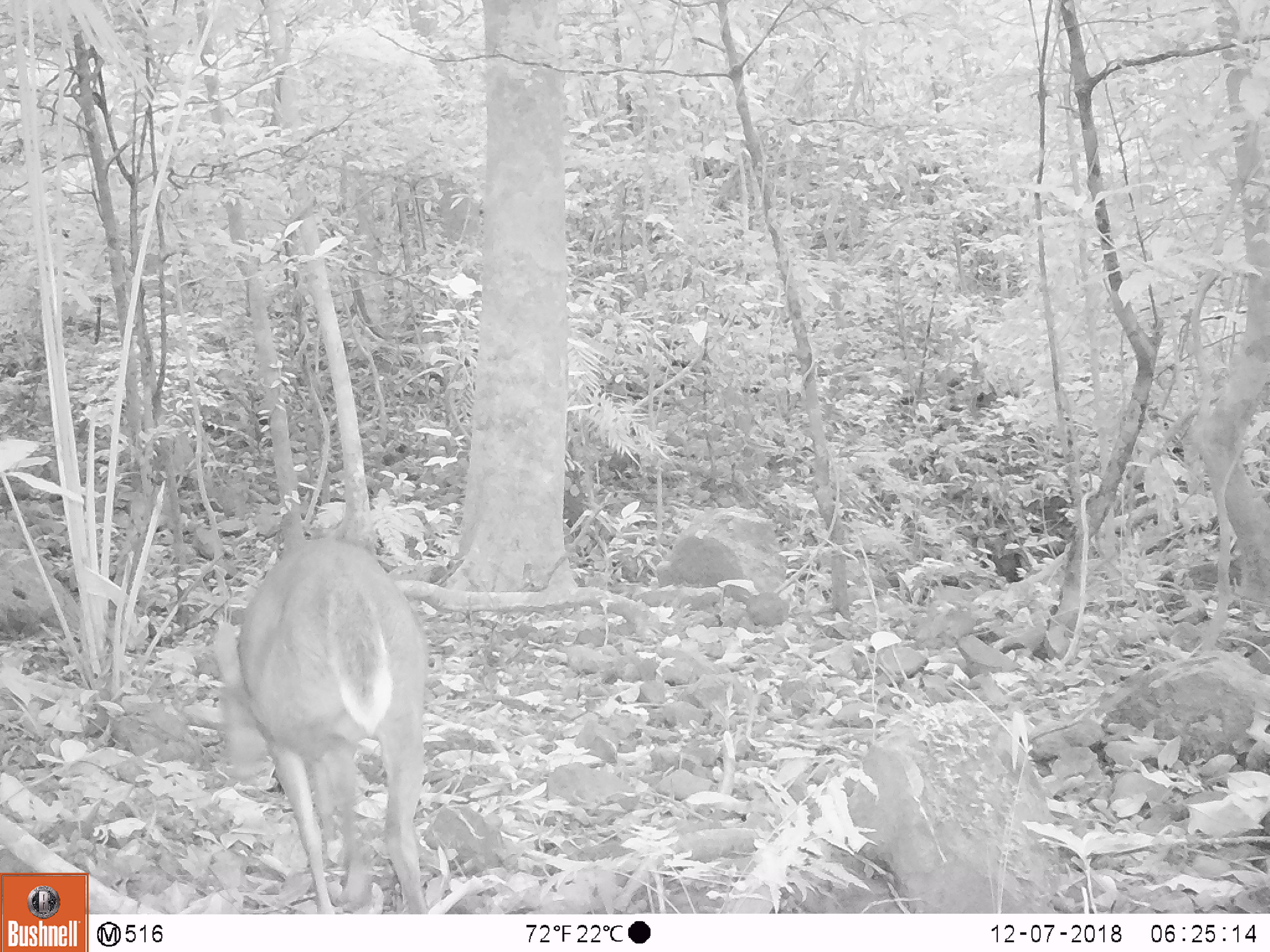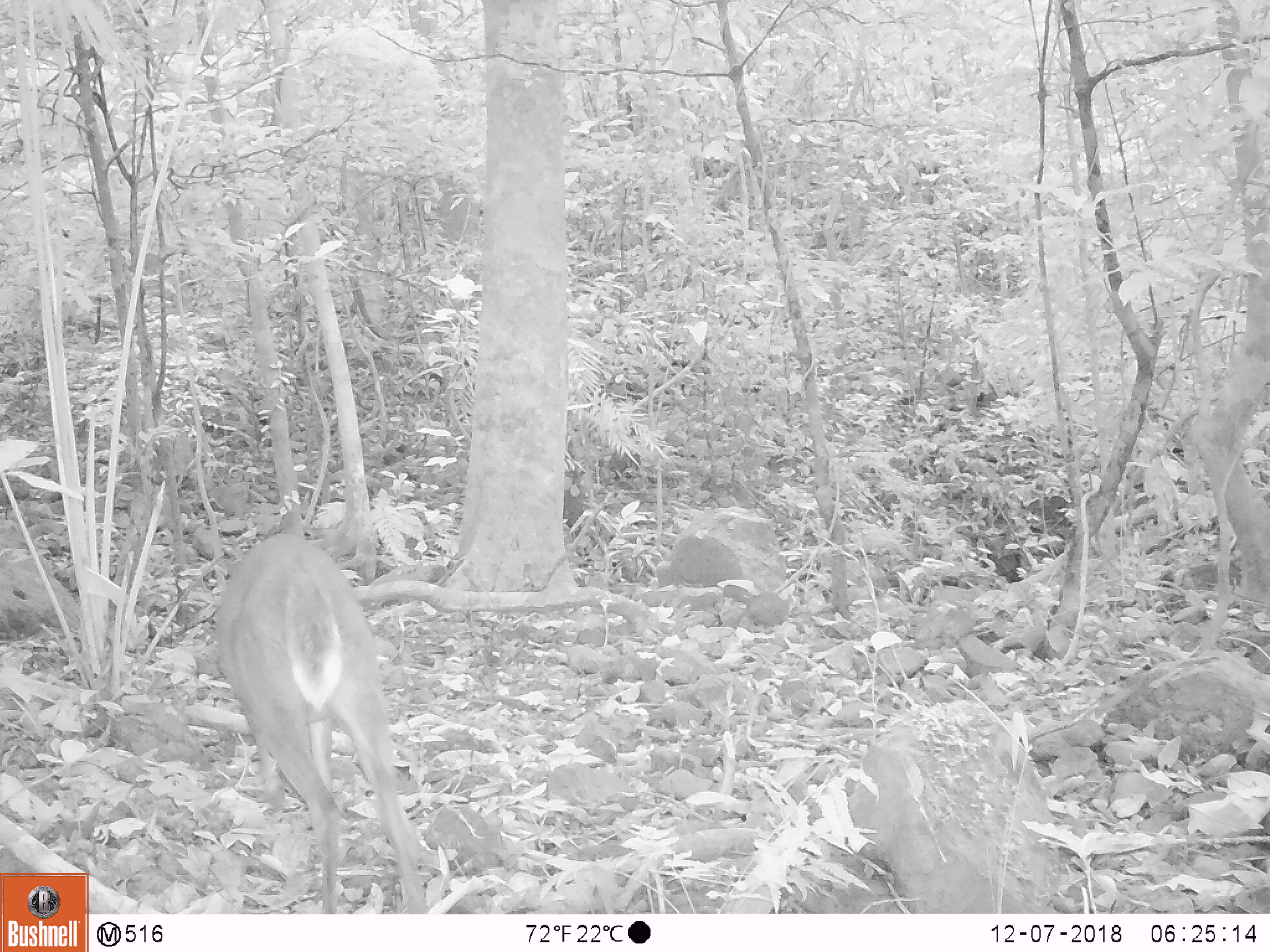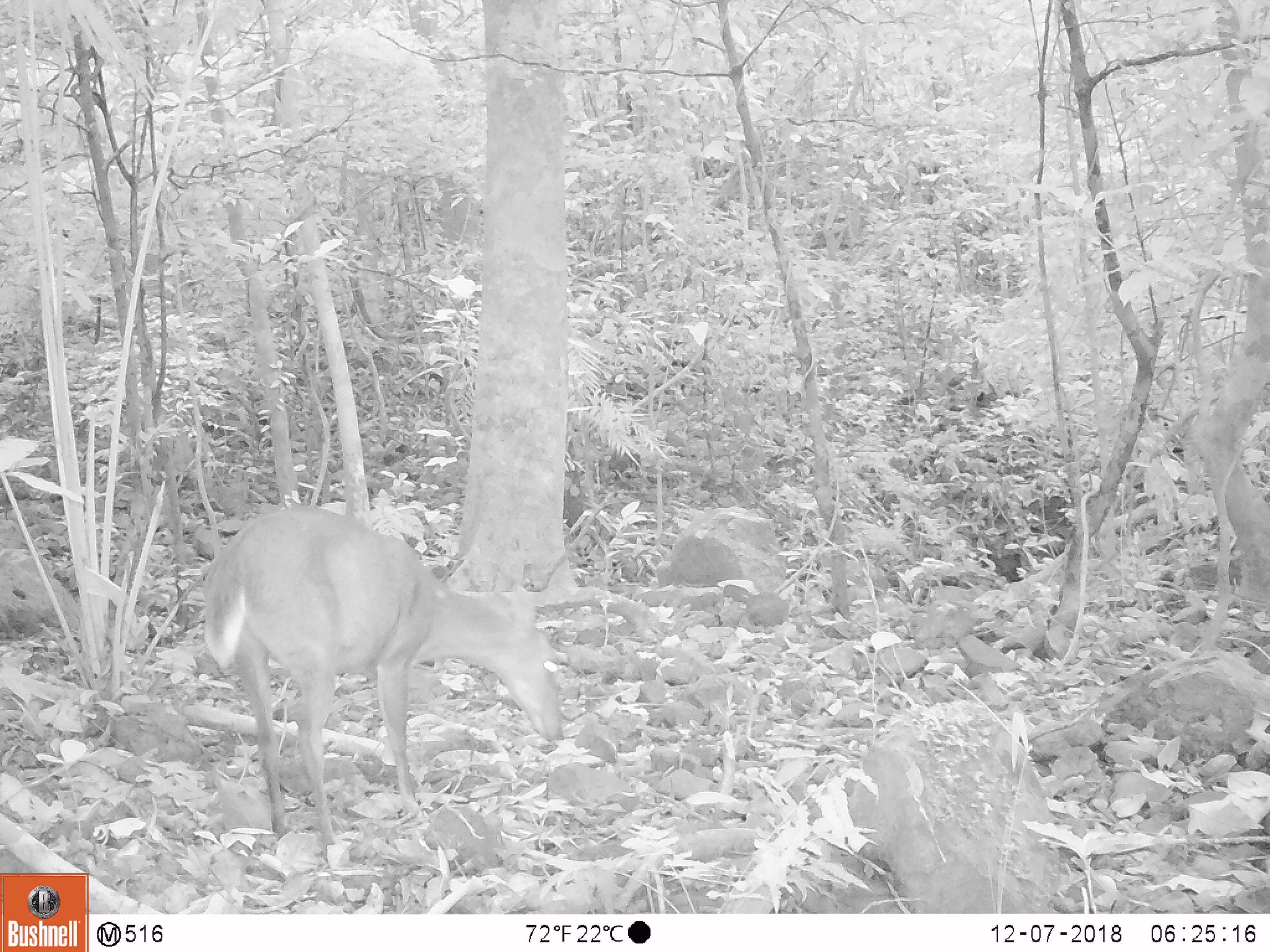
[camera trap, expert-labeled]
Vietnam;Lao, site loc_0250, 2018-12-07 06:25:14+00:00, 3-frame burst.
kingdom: Animalia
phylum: Chordata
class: Mammalia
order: Artiodactyla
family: Cervidae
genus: Muntiacus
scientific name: Muntiacus vuquangensis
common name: large-antlered muntjac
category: large antlered muntjac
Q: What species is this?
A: Large antlered muntjac (large-antlered muntjac) (Muntiacus vuquangensis).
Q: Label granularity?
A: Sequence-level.